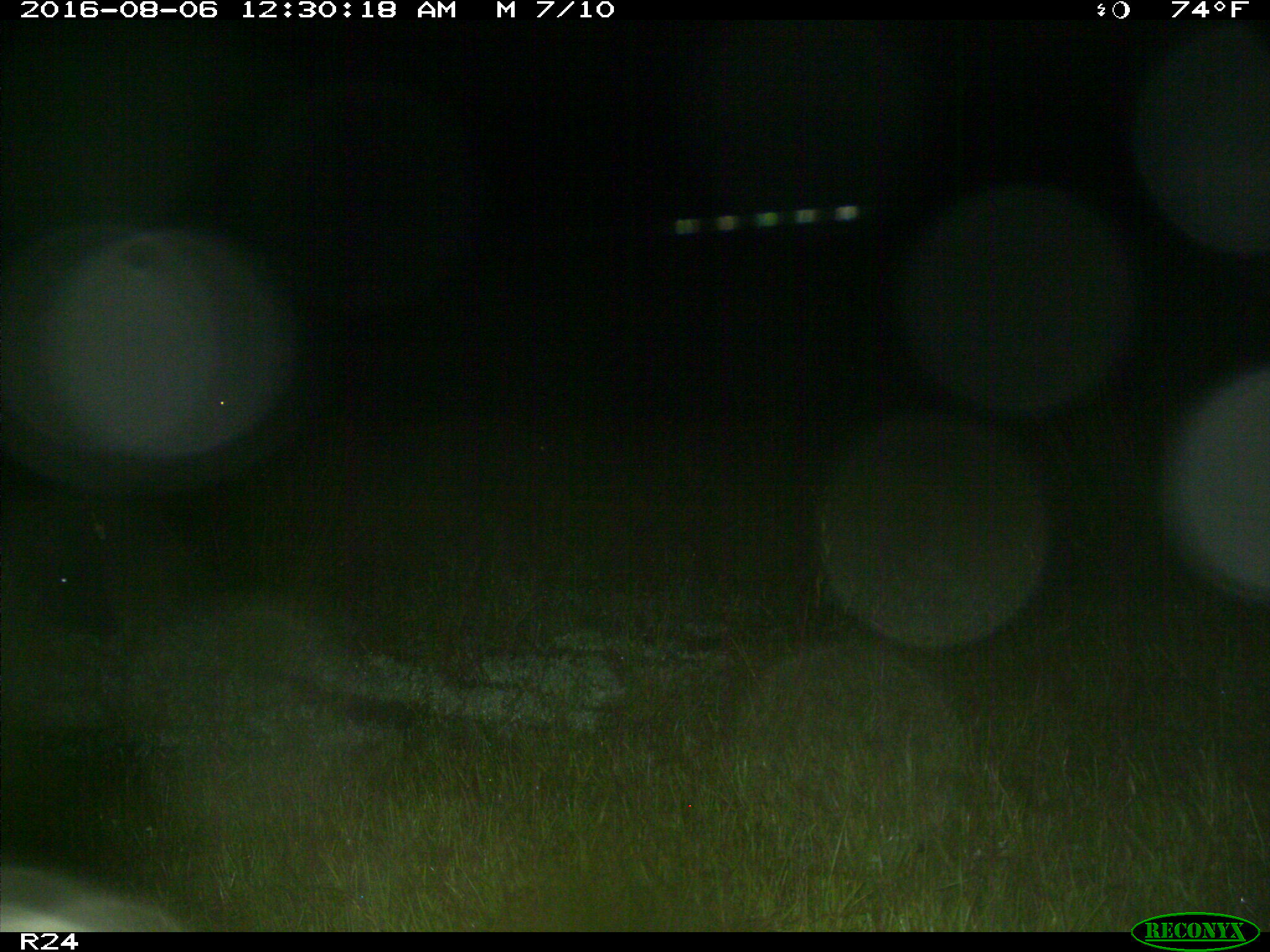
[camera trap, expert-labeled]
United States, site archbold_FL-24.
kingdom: Animalia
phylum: Chordata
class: Mammalia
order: Artiodactyla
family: Bovidae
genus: Bos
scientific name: Bos taurus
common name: domestic cow